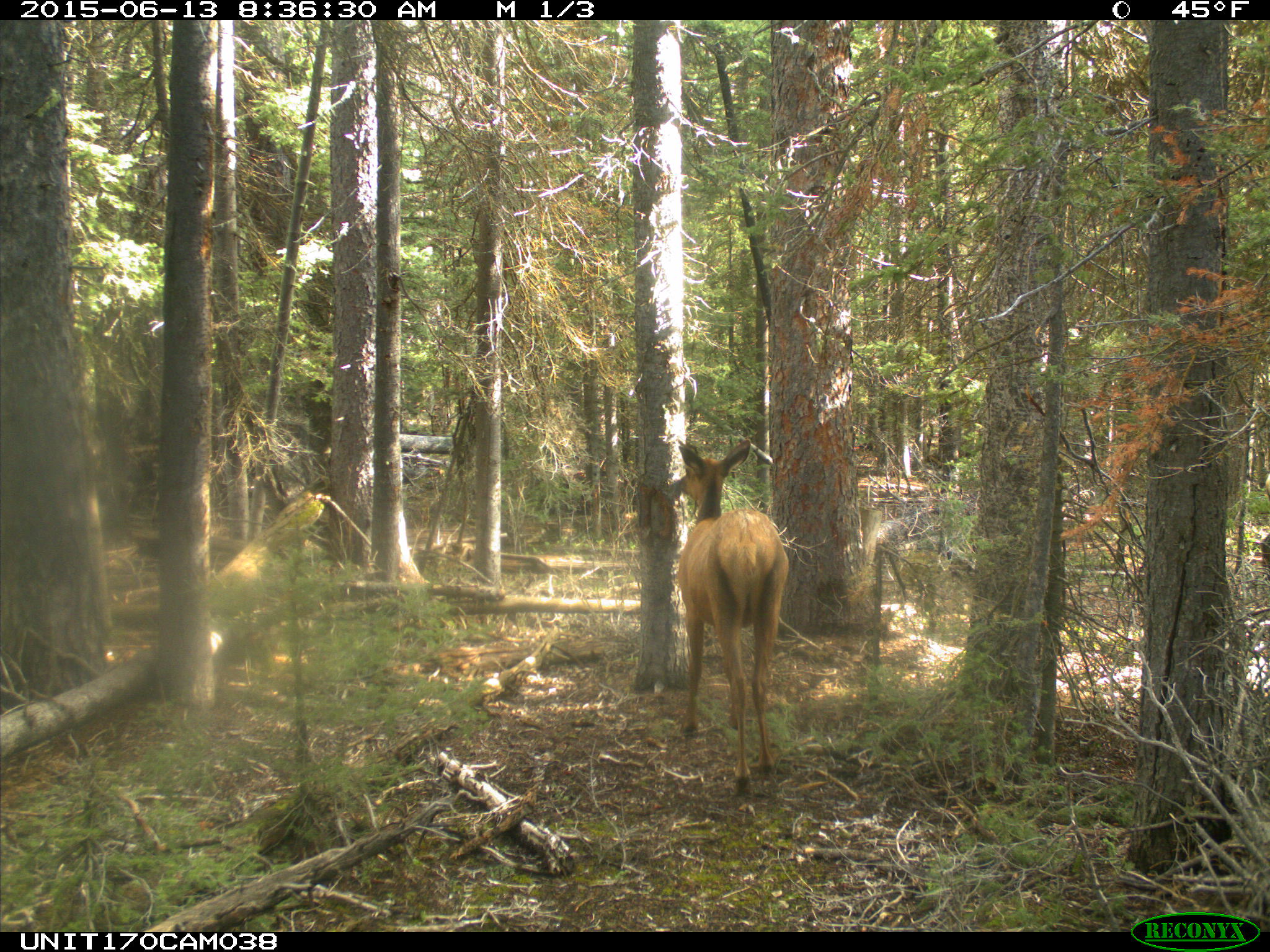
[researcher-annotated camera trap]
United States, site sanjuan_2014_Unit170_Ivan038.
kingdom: Animalia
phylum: Chordata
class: Mammalia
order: Artiodactyla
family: Cervidae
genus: Cervus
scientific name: Cervus elaphus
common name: red deer